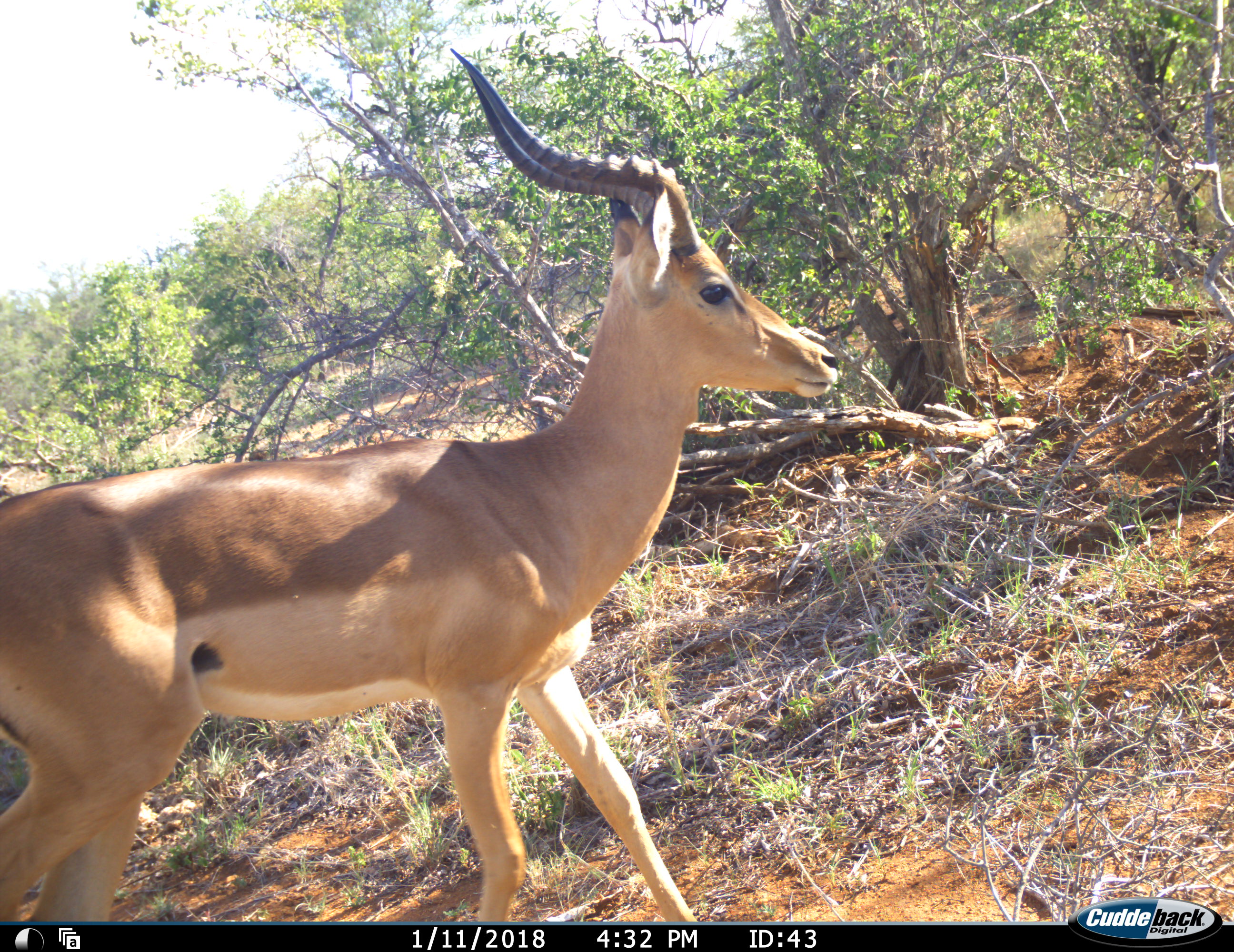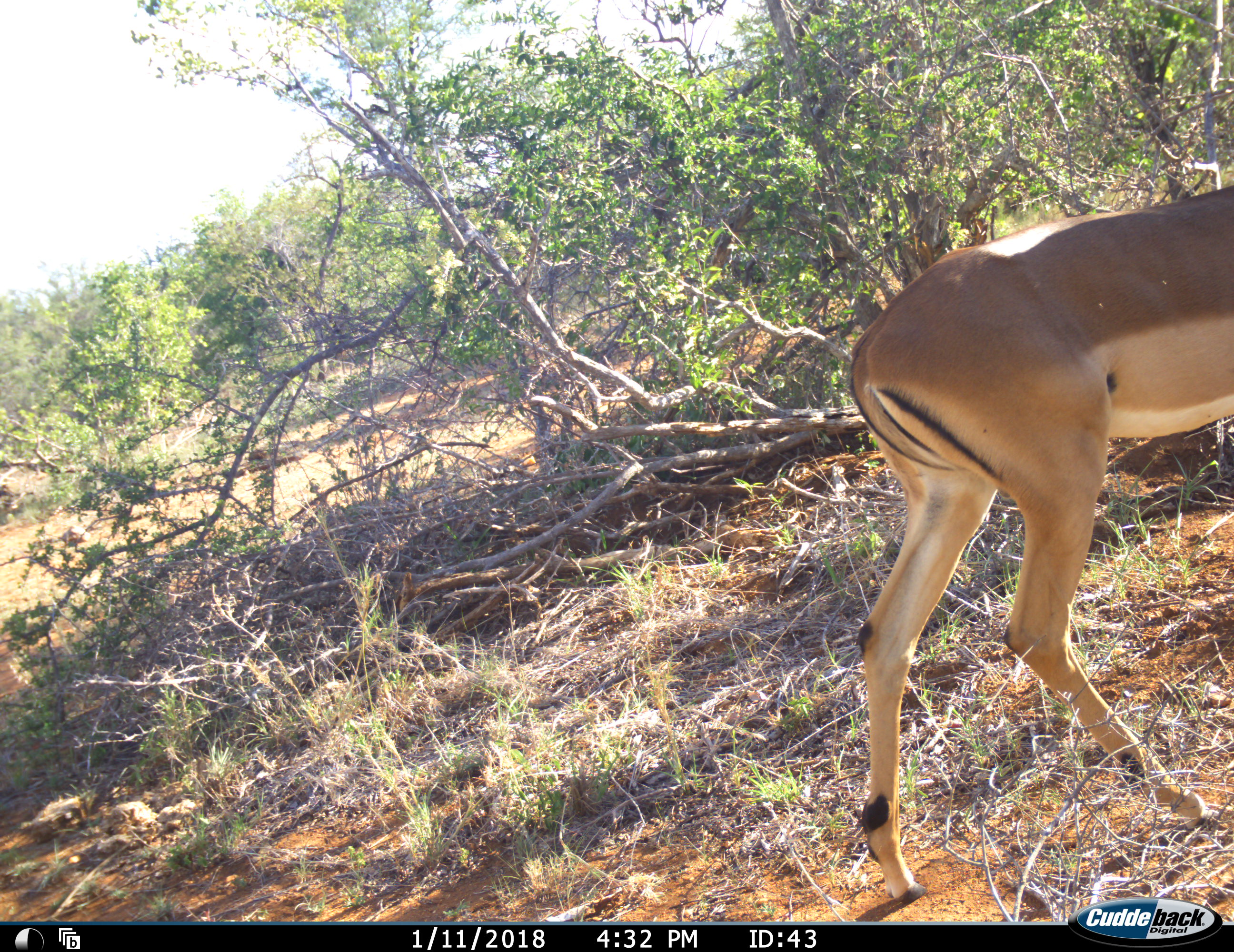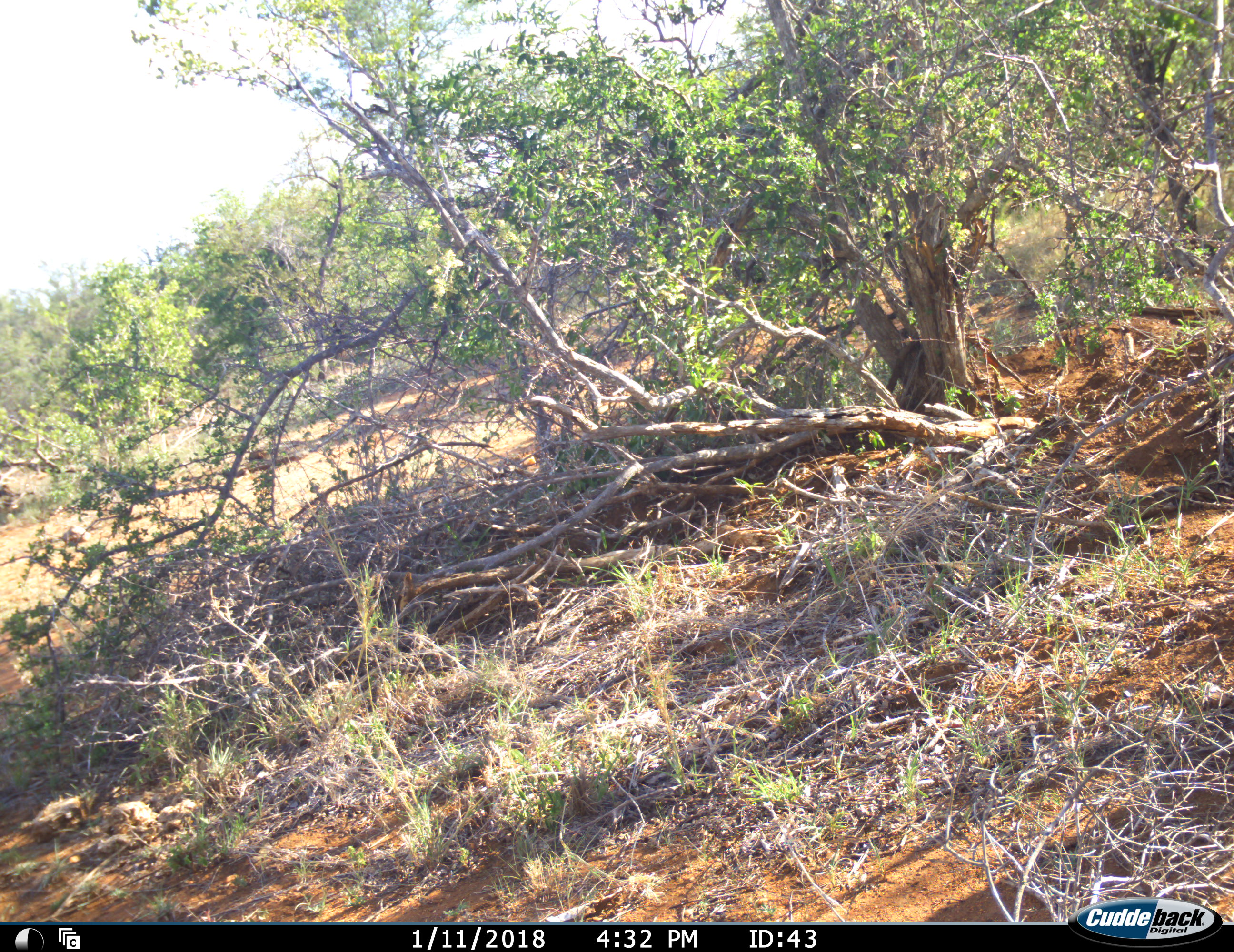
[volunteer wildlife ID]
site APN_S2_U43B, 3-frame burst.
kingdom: Animalia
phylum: Chordata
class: Mammalia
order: Artiodactyla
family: Bovidae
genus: Aepyceros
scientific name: Aepyceros melampus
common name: impala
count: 1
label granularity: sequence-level